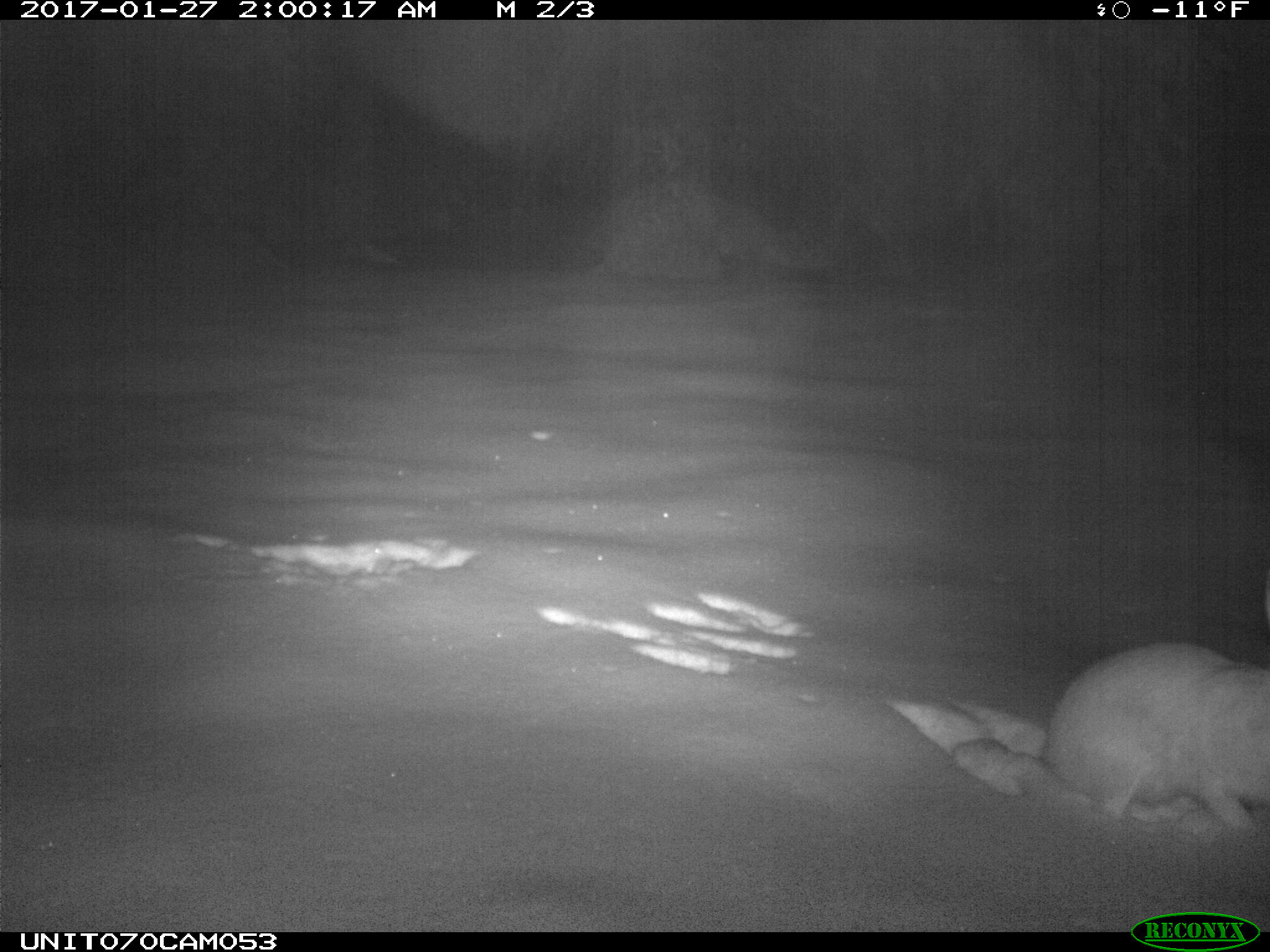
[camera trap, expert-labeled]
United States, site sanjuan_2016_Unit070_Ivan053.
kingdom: Animalia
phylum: Chordata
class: Mammalia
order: Lagomorpha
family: Leporidae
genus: Lepus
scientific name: Lepus americanus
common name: snowshoe hare